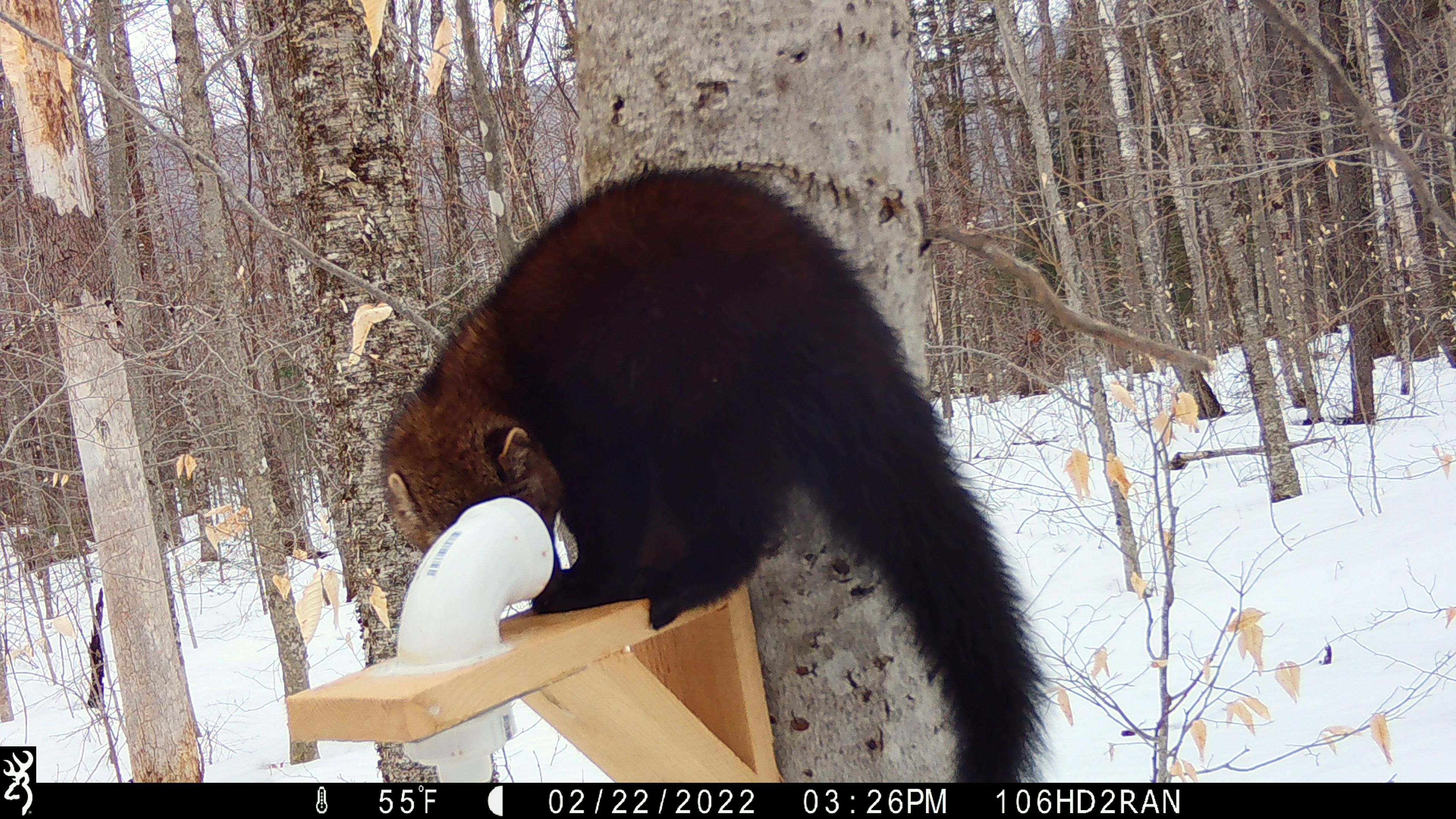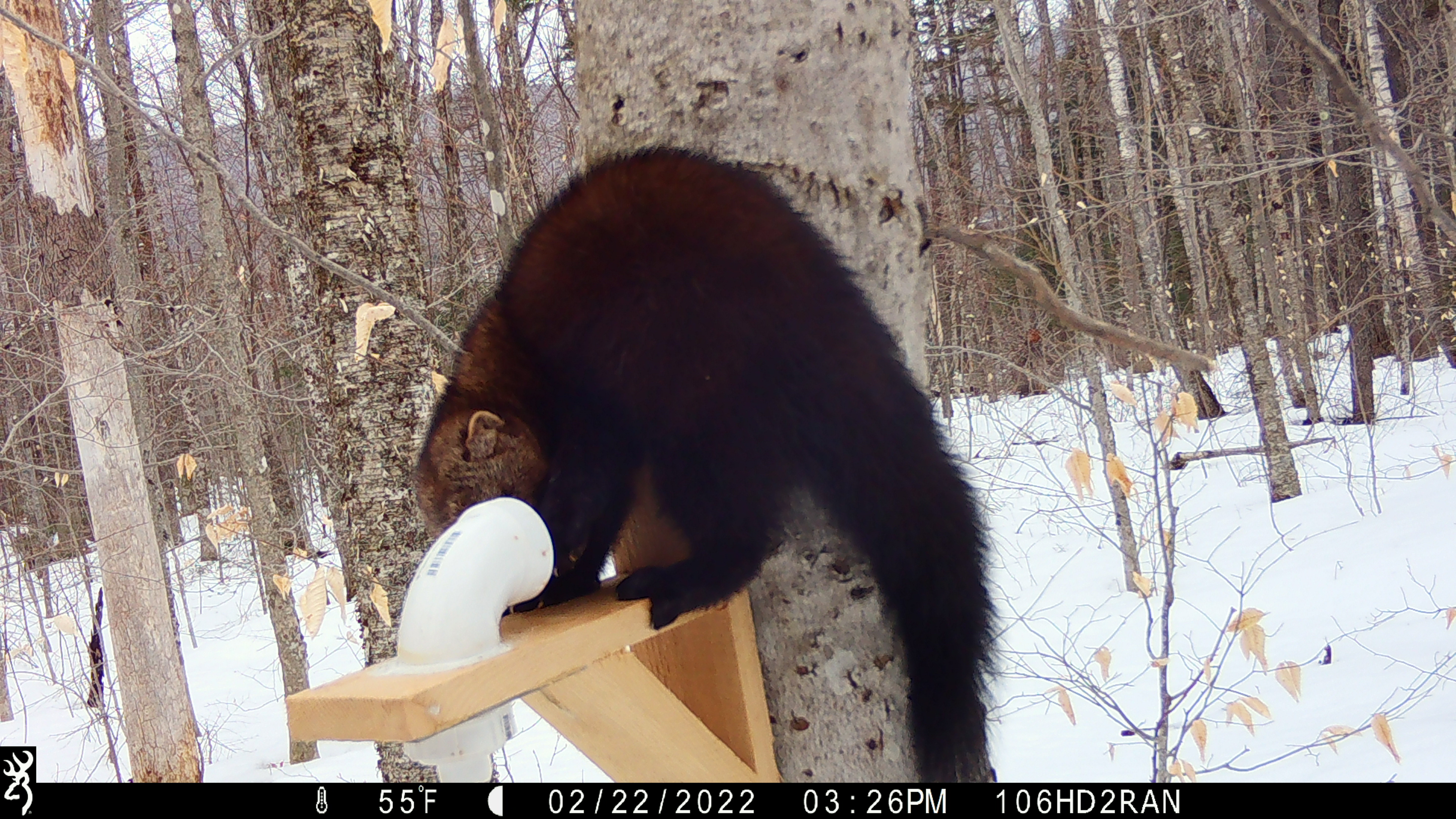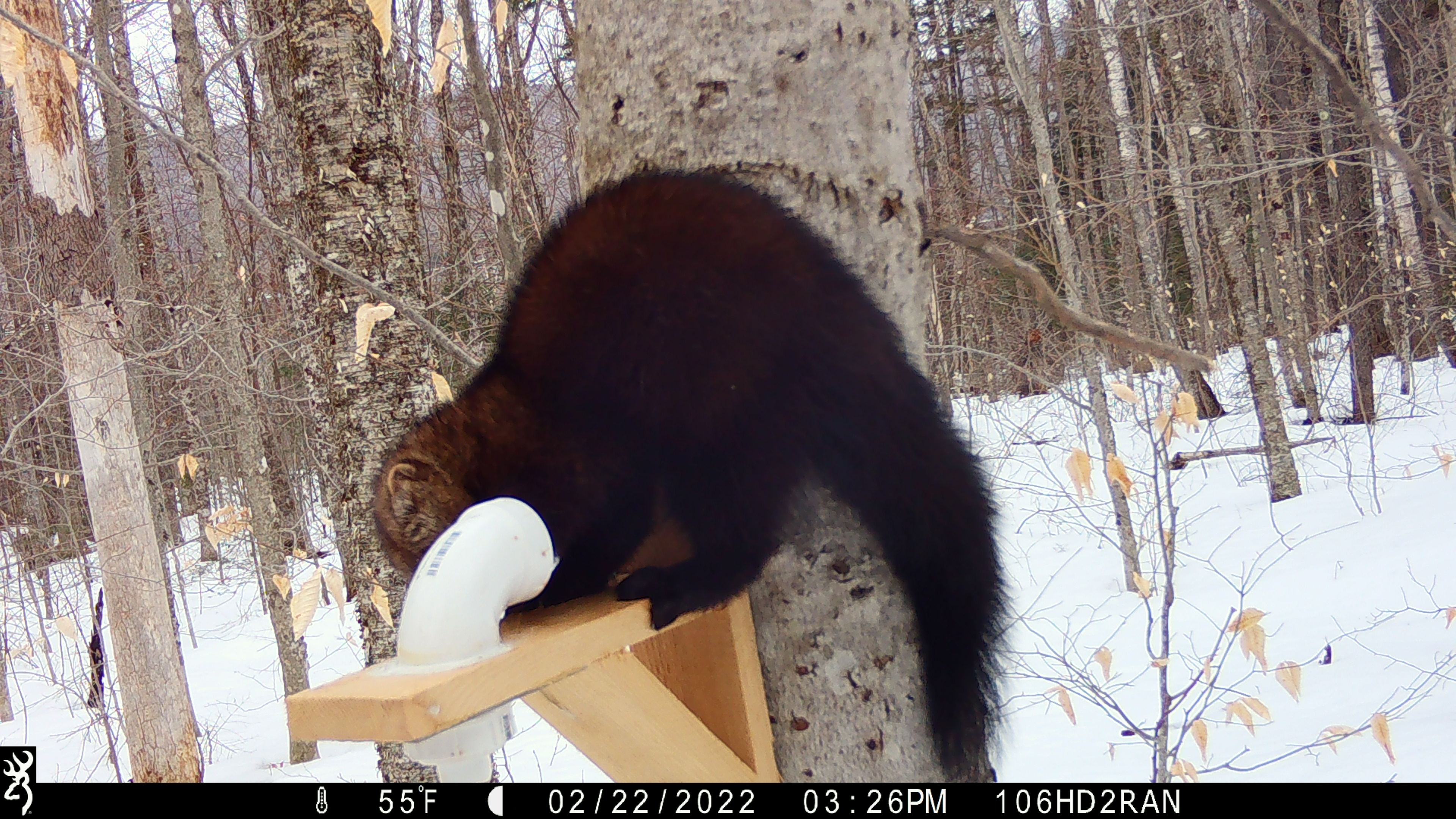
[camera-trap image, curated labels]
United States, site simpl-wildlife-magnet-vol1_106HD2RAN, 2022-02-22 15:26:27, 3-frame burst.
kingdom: Animalia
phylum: Chordata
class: Mammalia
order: Carnivora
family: Mustelidae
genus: Pekania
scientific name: Pekania pennanti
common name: fisher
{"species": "fisher (Pekania pennanti)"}